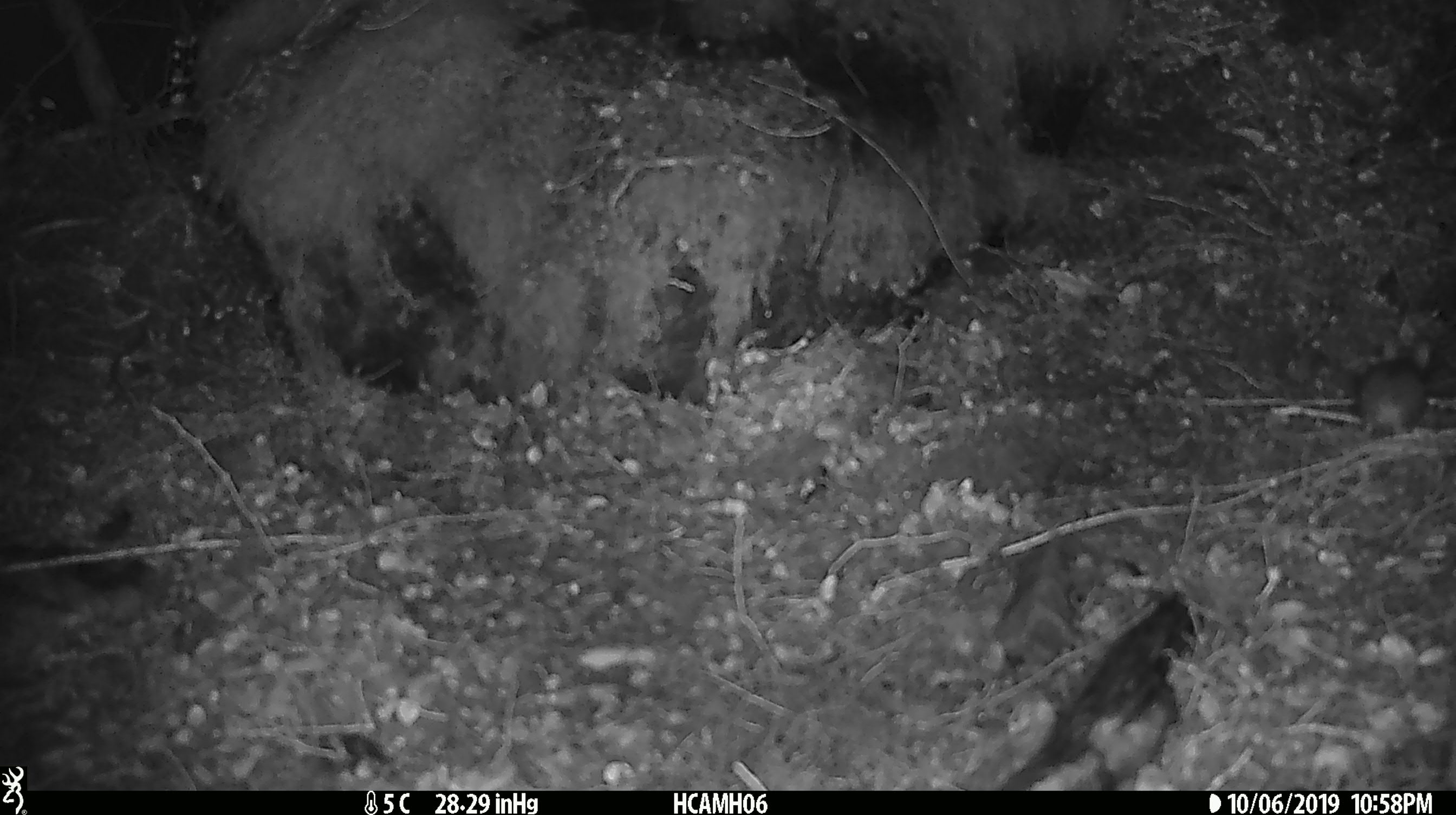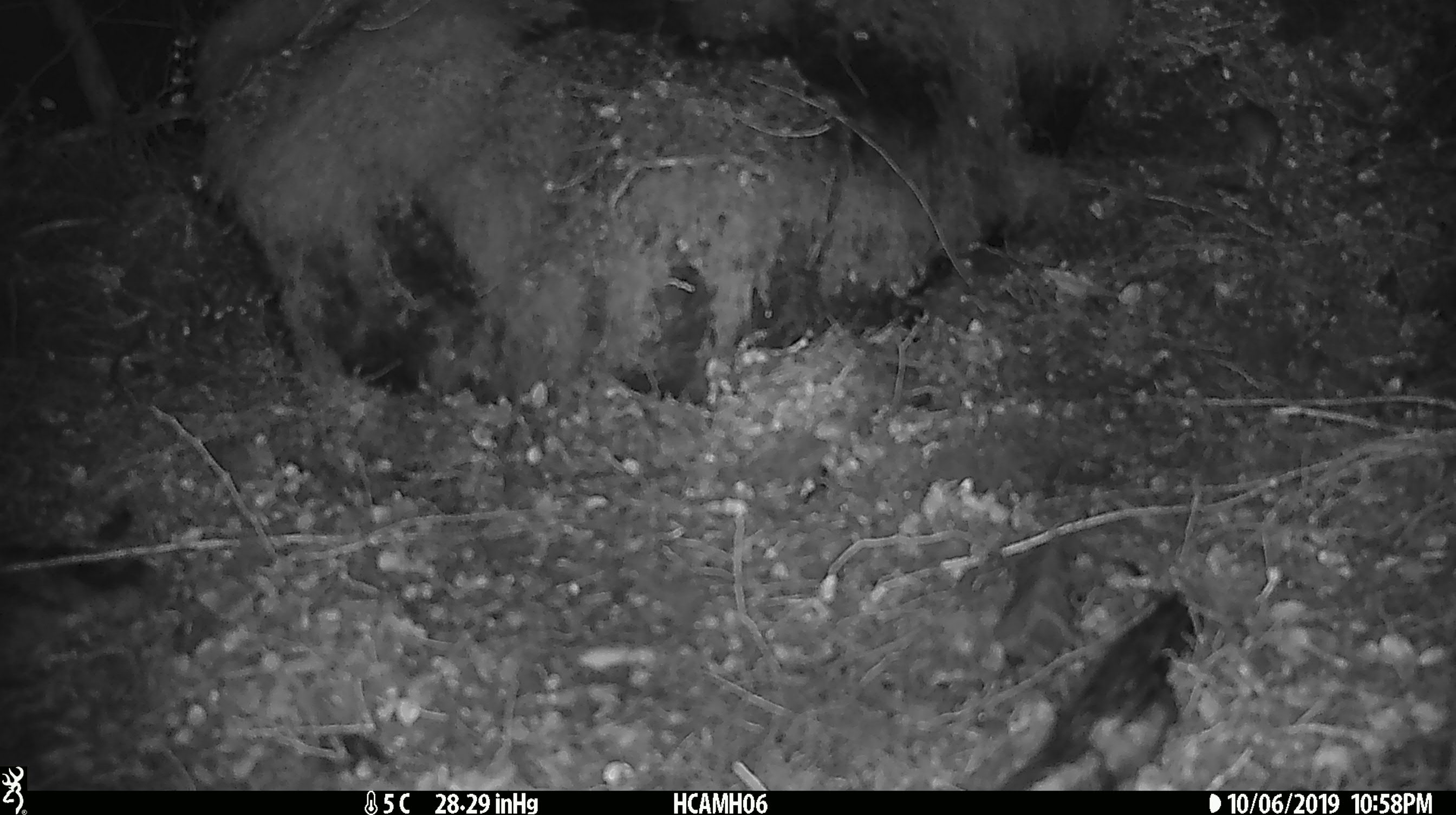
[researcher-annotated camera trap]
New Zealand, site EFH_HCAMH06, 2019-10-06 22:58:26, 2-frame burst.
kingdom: Animalia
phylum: Chordata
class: Mammalia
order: Rodentia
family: Muridae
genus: Mus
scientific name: Mus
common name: mouse